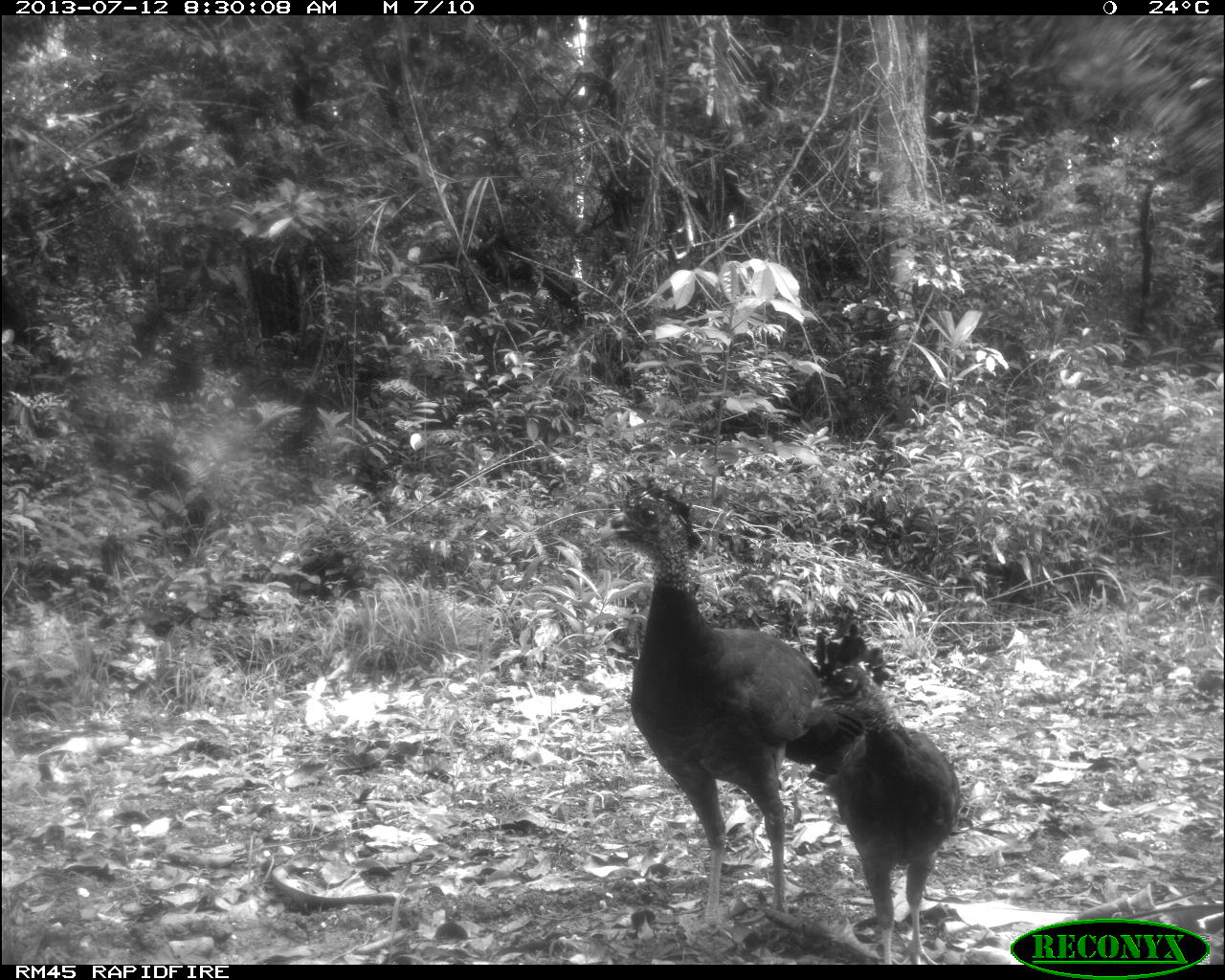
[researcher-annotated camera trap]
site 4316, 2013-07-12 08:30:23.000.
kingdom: Animalia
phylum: Chordata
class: Aves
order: Galliformes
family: Cracidae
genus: Crax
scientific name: Crax rubra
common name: great curassow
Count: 2.